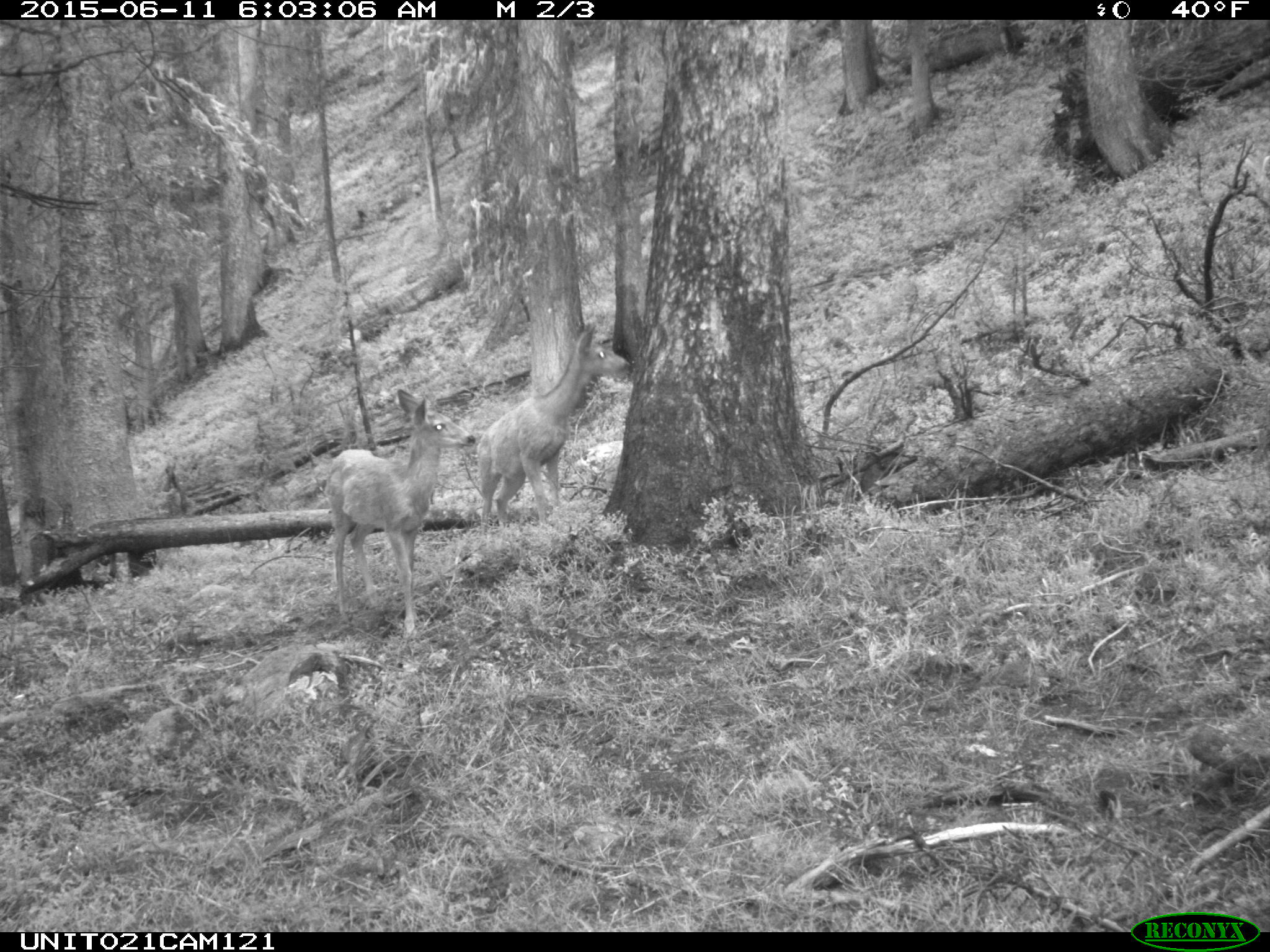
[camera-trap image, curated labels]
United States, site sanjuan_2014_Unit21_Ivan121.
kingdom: Animalia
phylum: Chordata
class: Mammalia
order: Artiodactyla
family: Cervidae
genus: Odocoileus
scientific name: Odocoileus hemionus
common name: mule deer